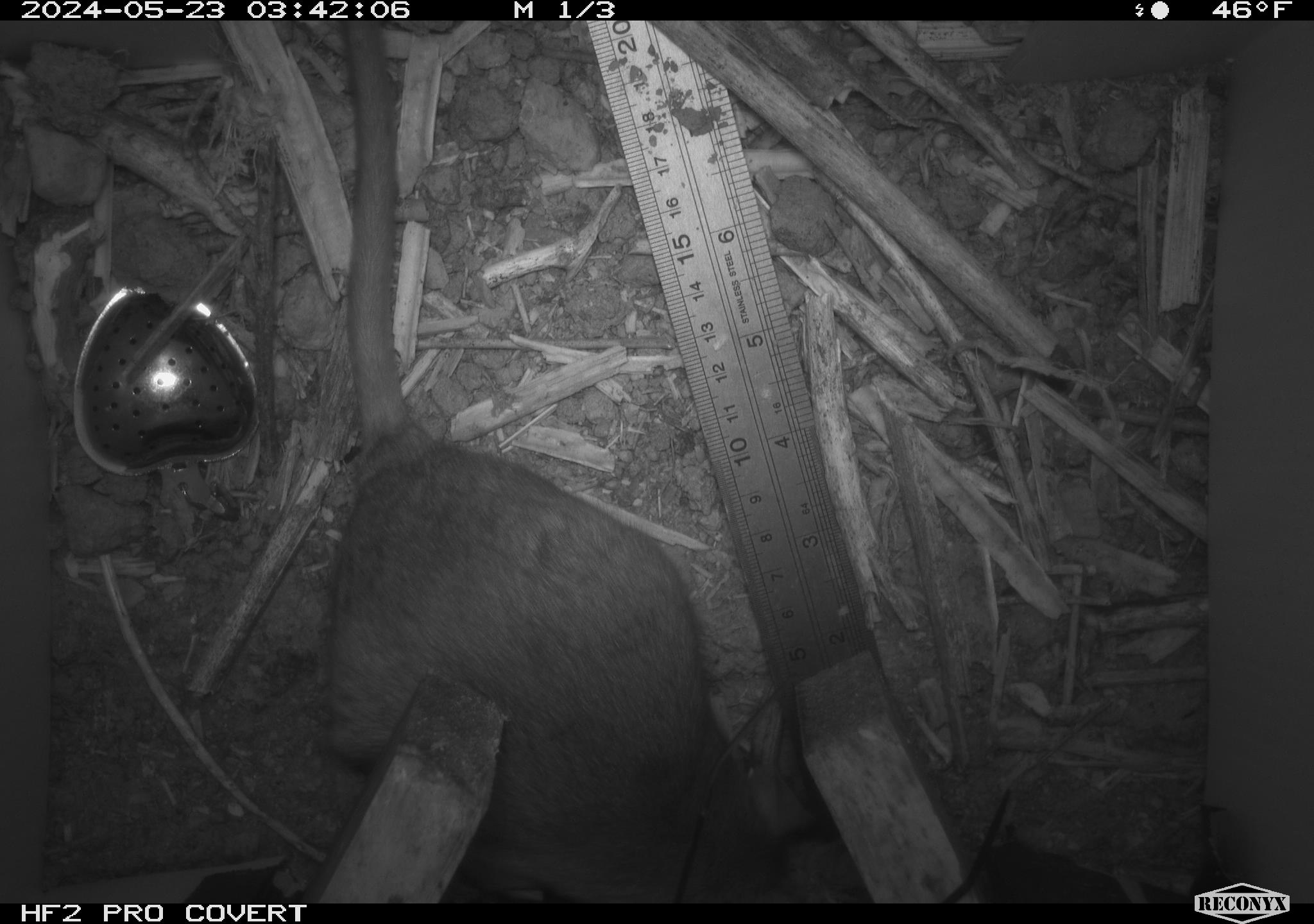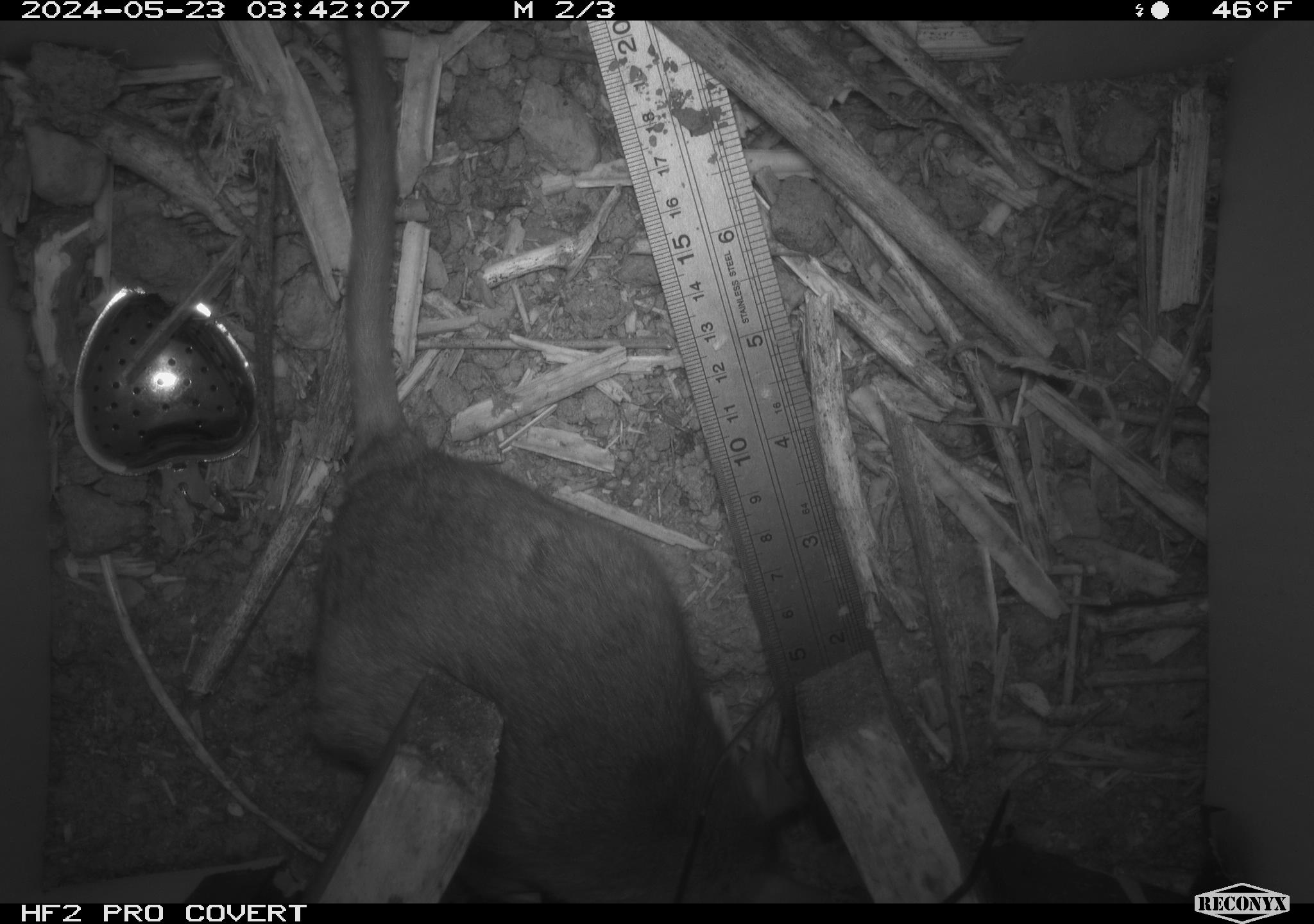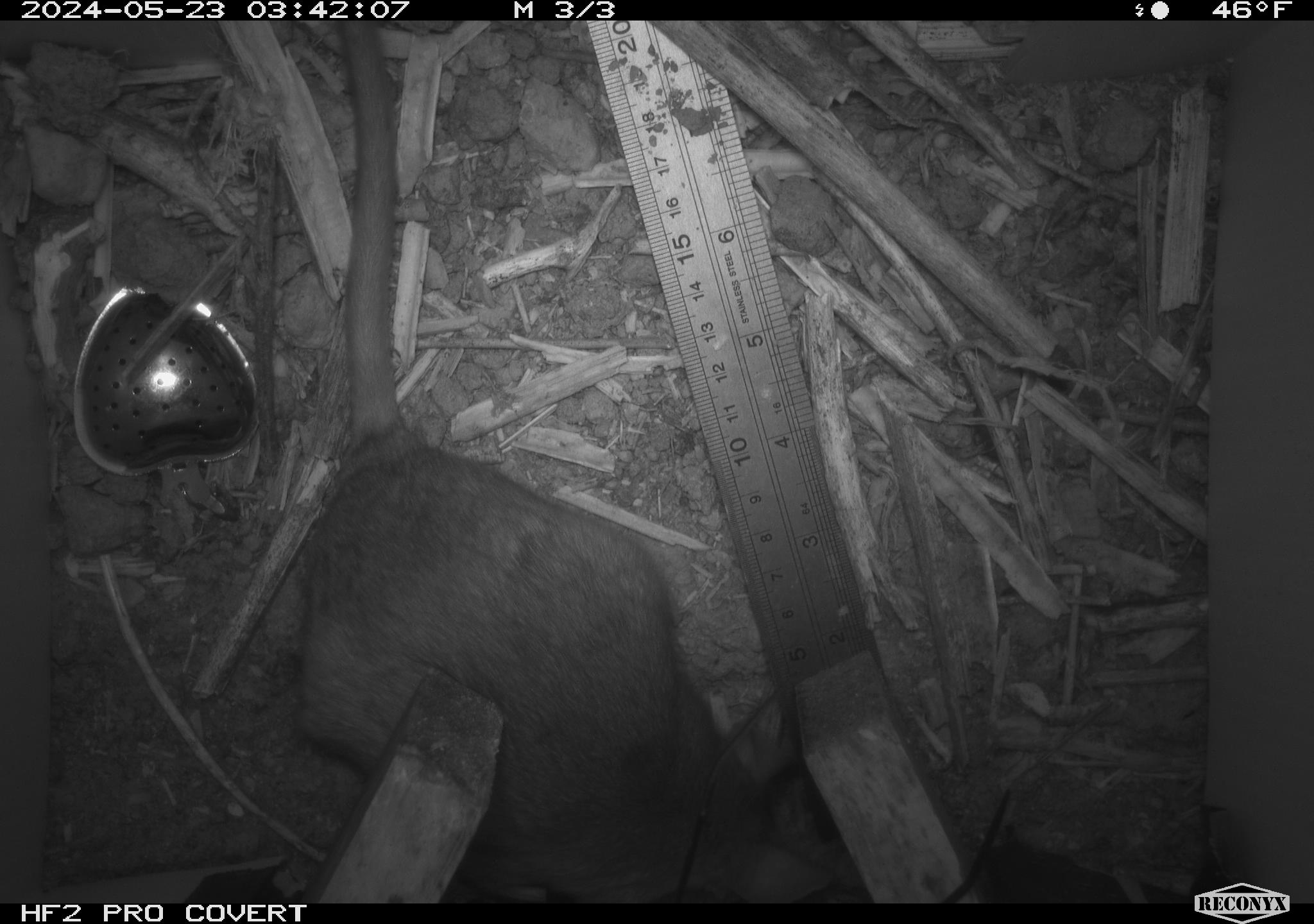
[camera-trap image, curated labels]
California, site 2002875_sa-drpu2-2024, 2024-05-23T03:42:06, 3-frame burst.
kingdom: Animalia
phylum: Chordata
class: Mammalia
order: Rodentia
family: Cricetidae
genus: Neotoma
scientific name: Neotoma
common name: pack rat or woodrat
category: neotoma species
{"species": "neotoma species (pack rat or woodrat) (Neotoma)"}